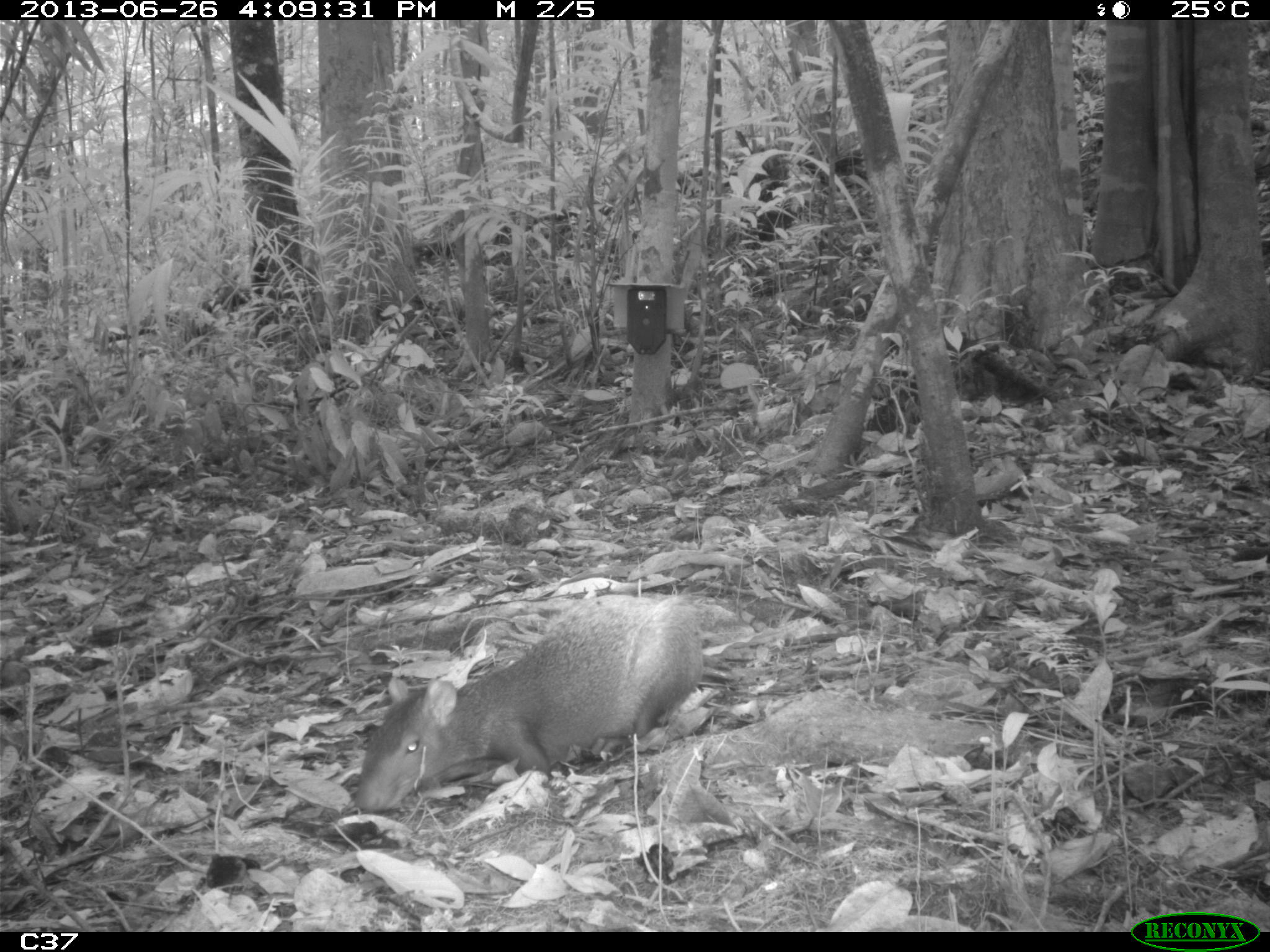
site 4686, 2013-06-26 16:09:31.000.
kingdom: Animalia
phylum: Chordata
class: Mammalia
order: Rodentia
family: Dasyproctidae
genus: Dasyprocta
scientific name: Dasyprocta leporina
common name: red-rumped agouti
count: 1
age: adult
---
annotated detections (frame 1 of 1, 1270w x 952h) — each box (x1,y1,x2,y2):
dasyprocta leporina: (353,593,706,813)